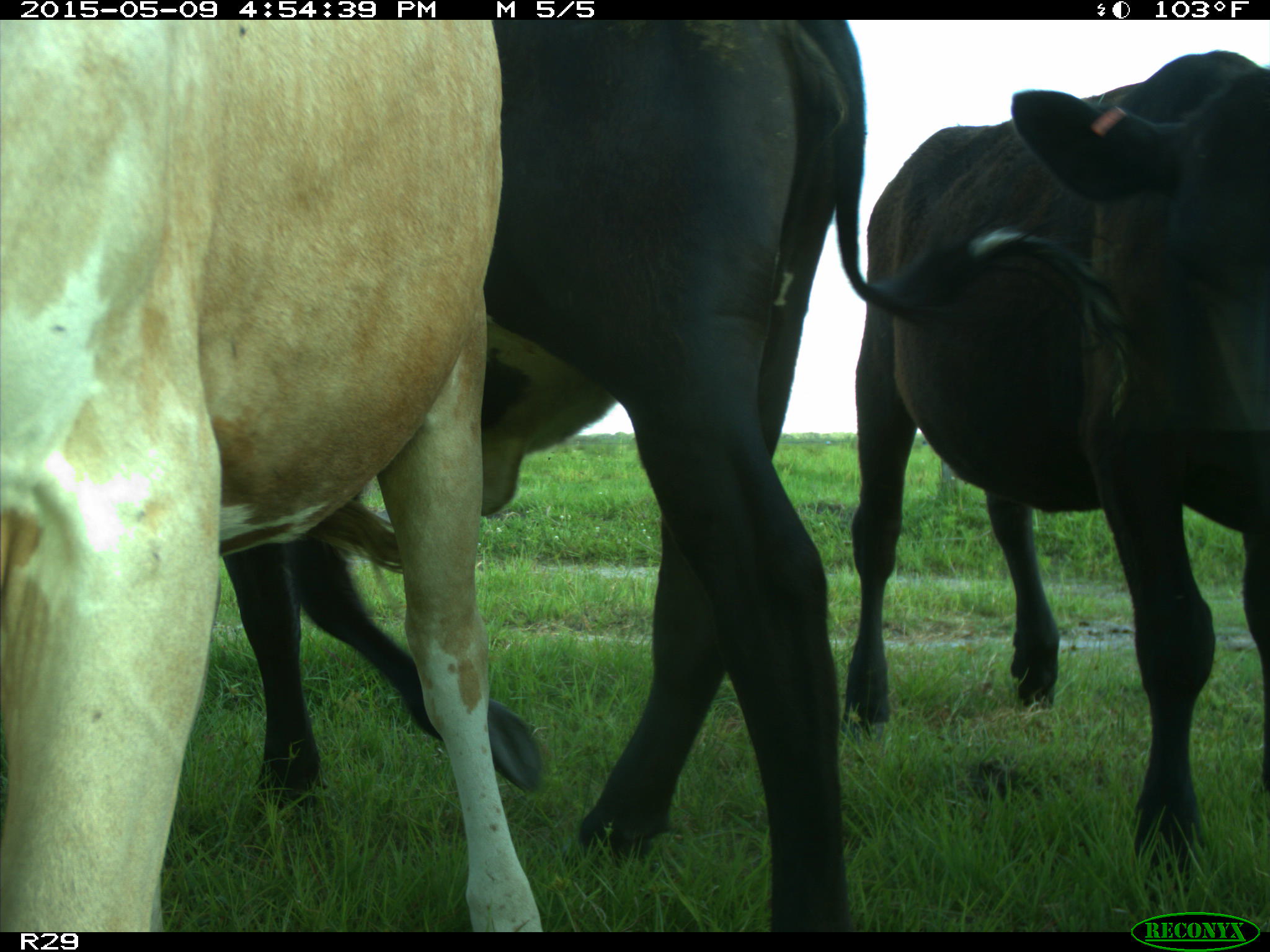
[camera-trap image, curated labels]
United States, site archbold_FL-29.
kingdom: Animalia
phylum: Chordata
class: Mammalia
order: Artiodactyla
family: Bovidae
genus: Bos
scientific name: Bos taurus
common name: domestic cow